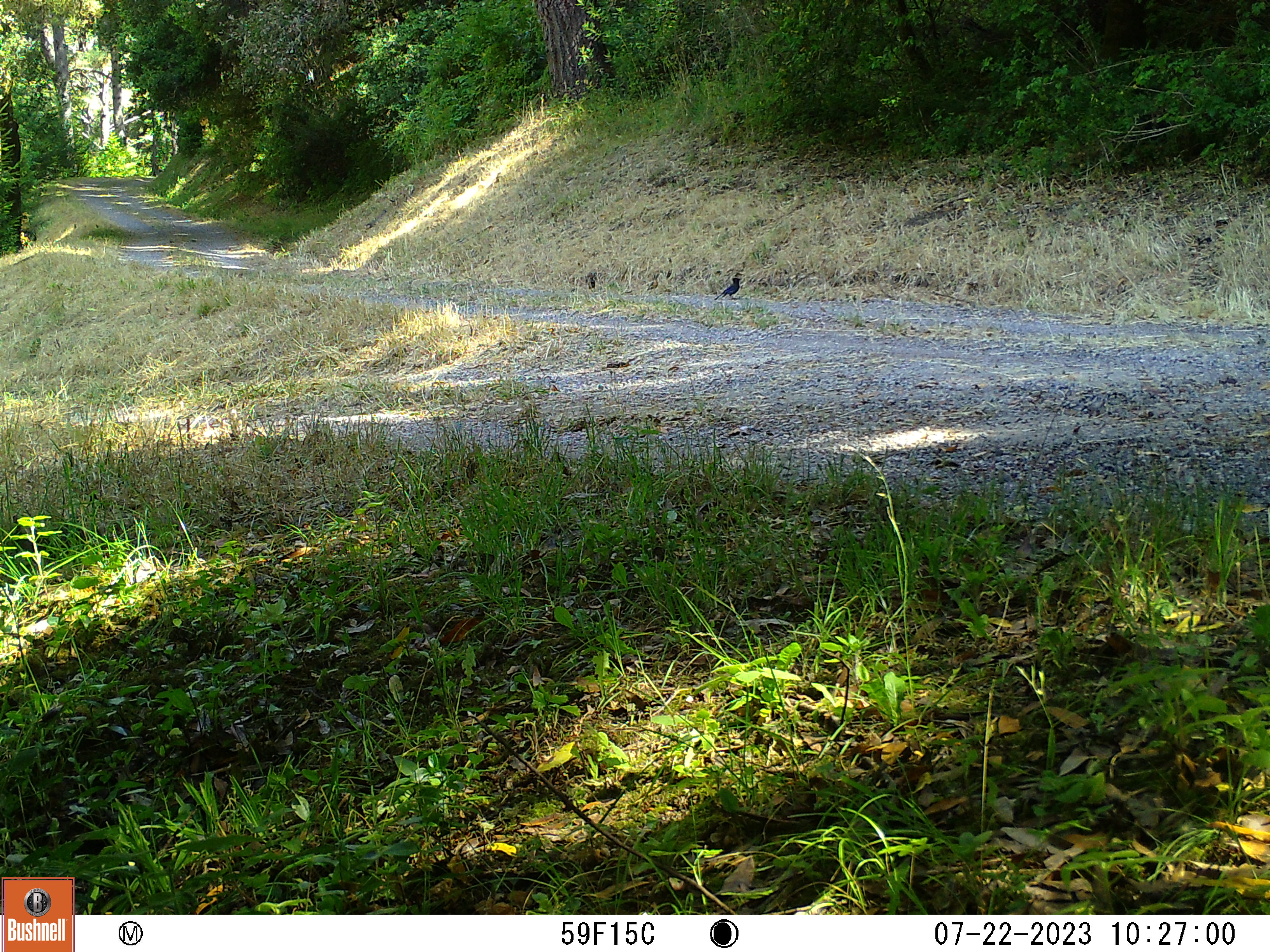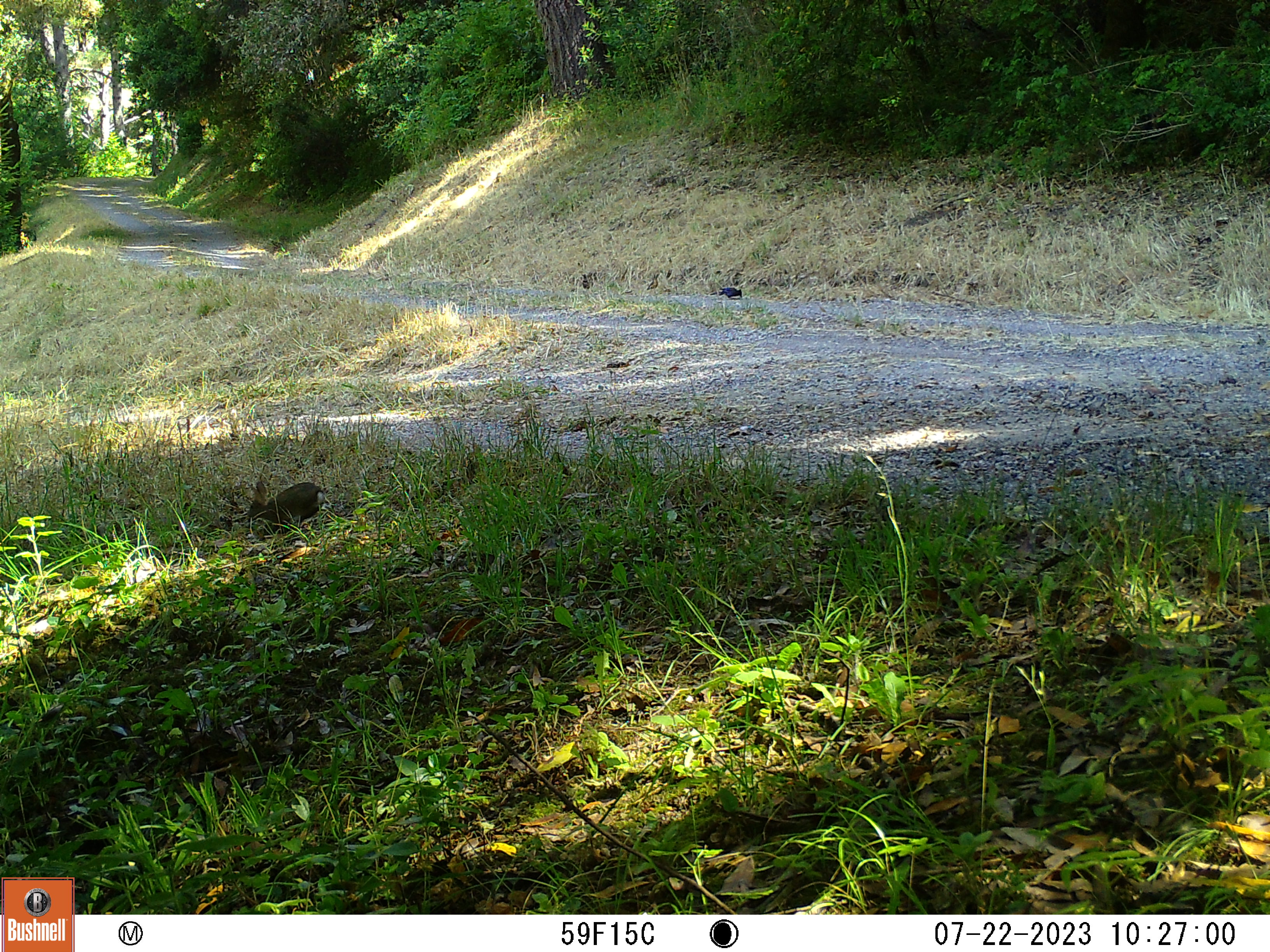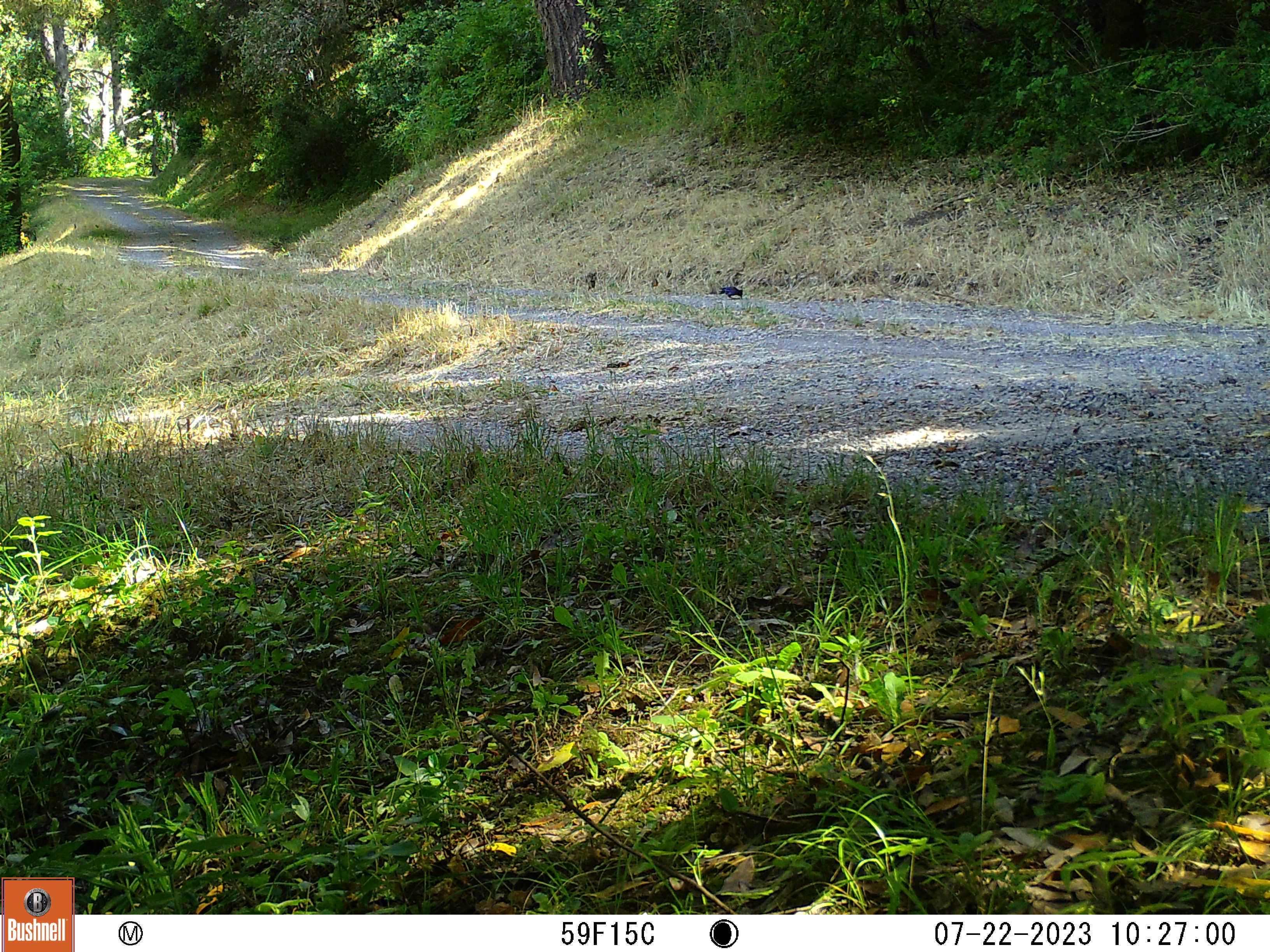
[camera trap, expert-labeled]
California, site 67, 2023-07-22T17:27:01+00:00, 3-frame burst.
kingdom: Animalia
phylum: Chordata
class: Aves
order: Passeriformes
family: Corvidae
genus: Cyanocitta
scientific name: Cyanocitta stelleri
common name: steller's jay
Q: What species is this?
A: Steller's jay (Cyanocitta stelleri).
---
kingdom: Animalia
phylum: Chordata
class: Mammalia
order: Lagomorpha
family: Leporidae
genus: Sylvilagus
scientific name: Sylvilagus bachmani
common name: brush rabbit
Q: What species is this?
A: Brush rabbit (Sylvilagus bachmani).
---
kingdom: Animalia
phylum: Chordata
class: Aves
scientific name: Aves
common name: bird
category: unknown bird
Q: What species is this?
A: Unknown bird (bird) (Aves).